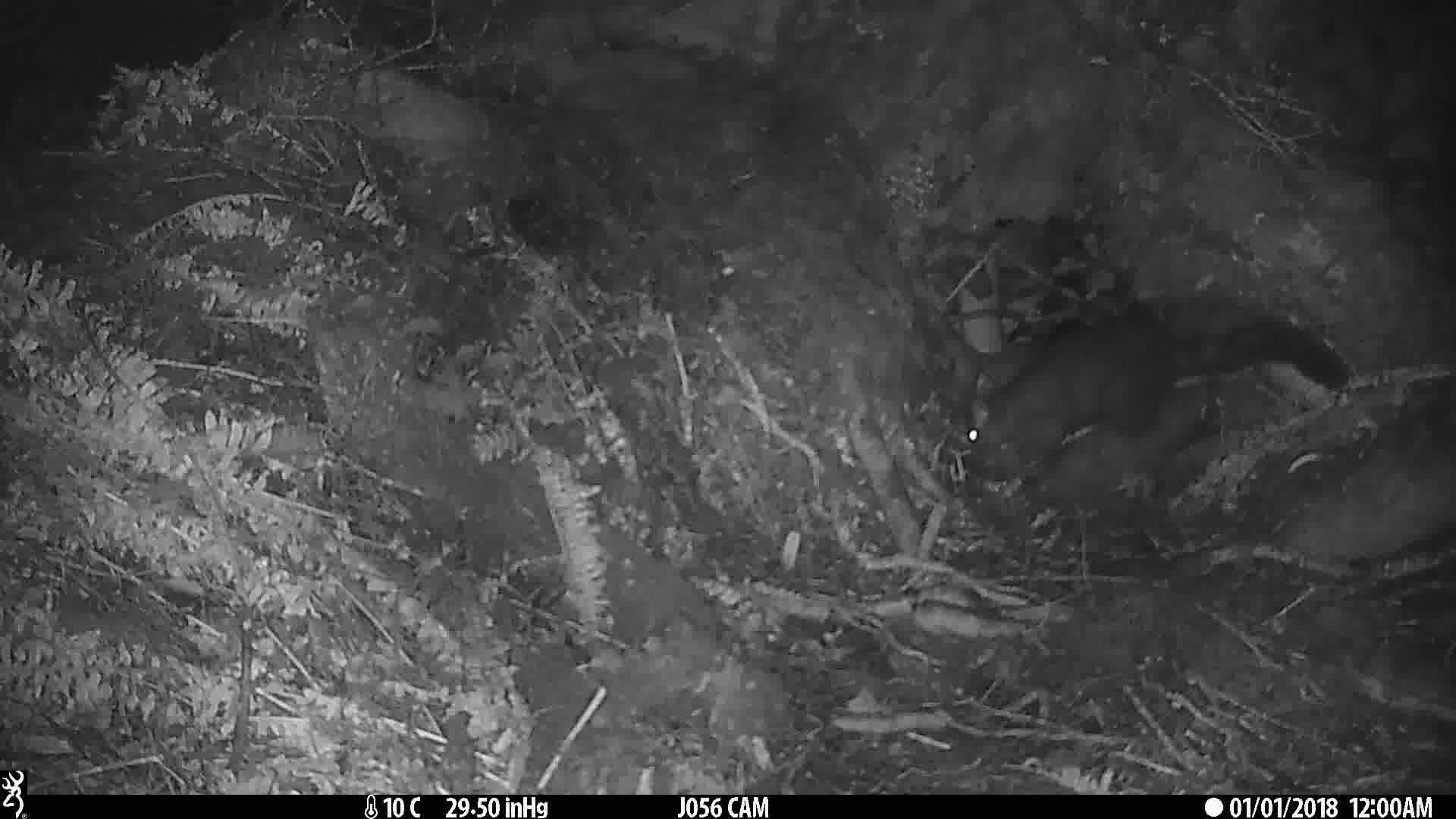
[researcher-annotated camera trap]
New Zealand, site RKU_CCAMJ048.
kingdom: Animalia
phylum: Chordata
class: Mammalia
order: Diprotodontia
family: Phalangeridae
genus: Trichosurus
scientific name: Trichosurus vulpecula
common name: common brushtail possum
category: possum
Possum (common brushtail possum) (Trichosurus vulpecula).